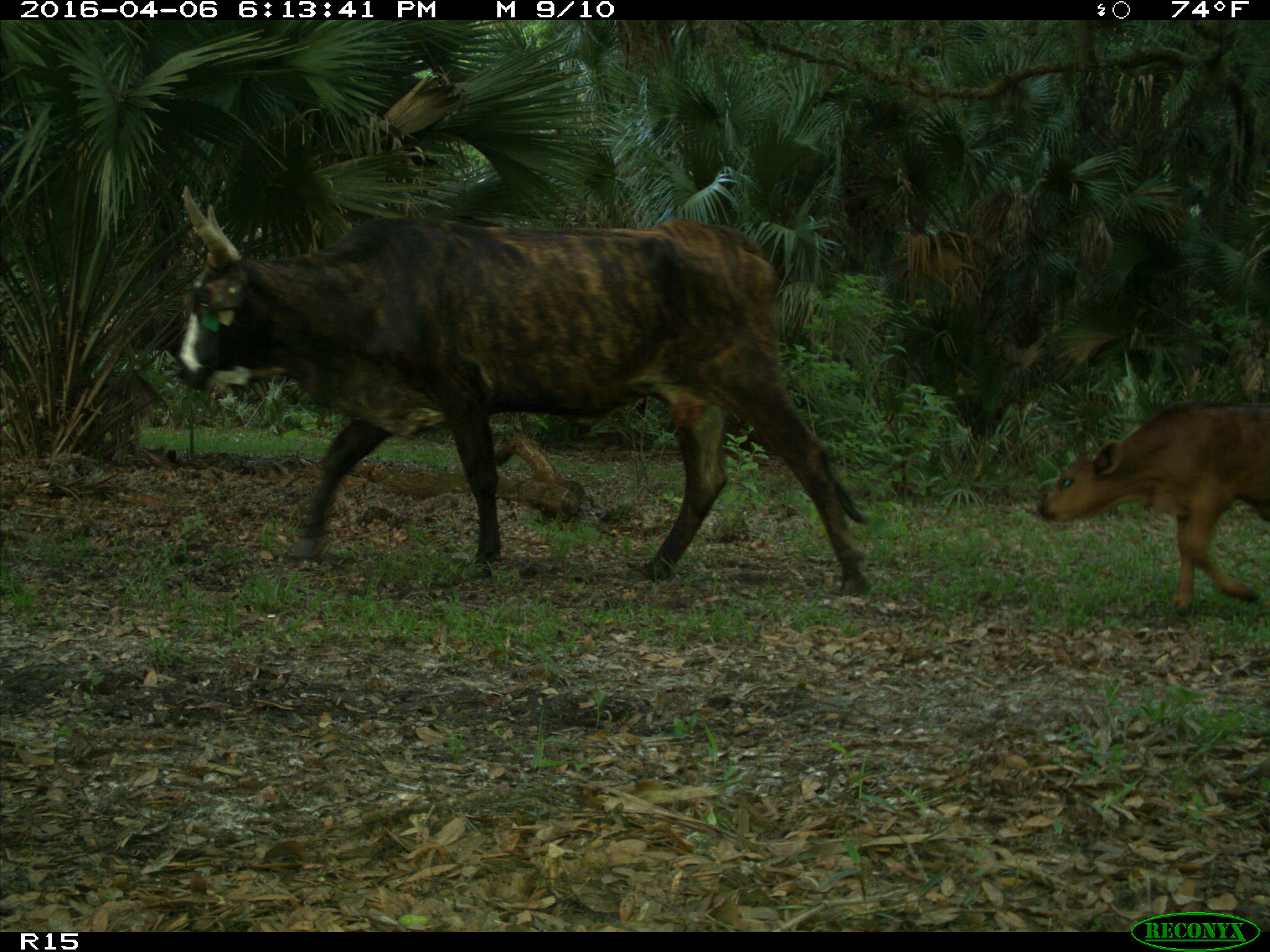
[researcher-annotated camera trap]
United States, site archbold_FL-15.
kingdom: Animalia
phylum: Chordata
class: Mammalia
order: Artiodactyla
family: Bovidae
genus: Bos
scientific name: Bos taurus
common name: domestic cow